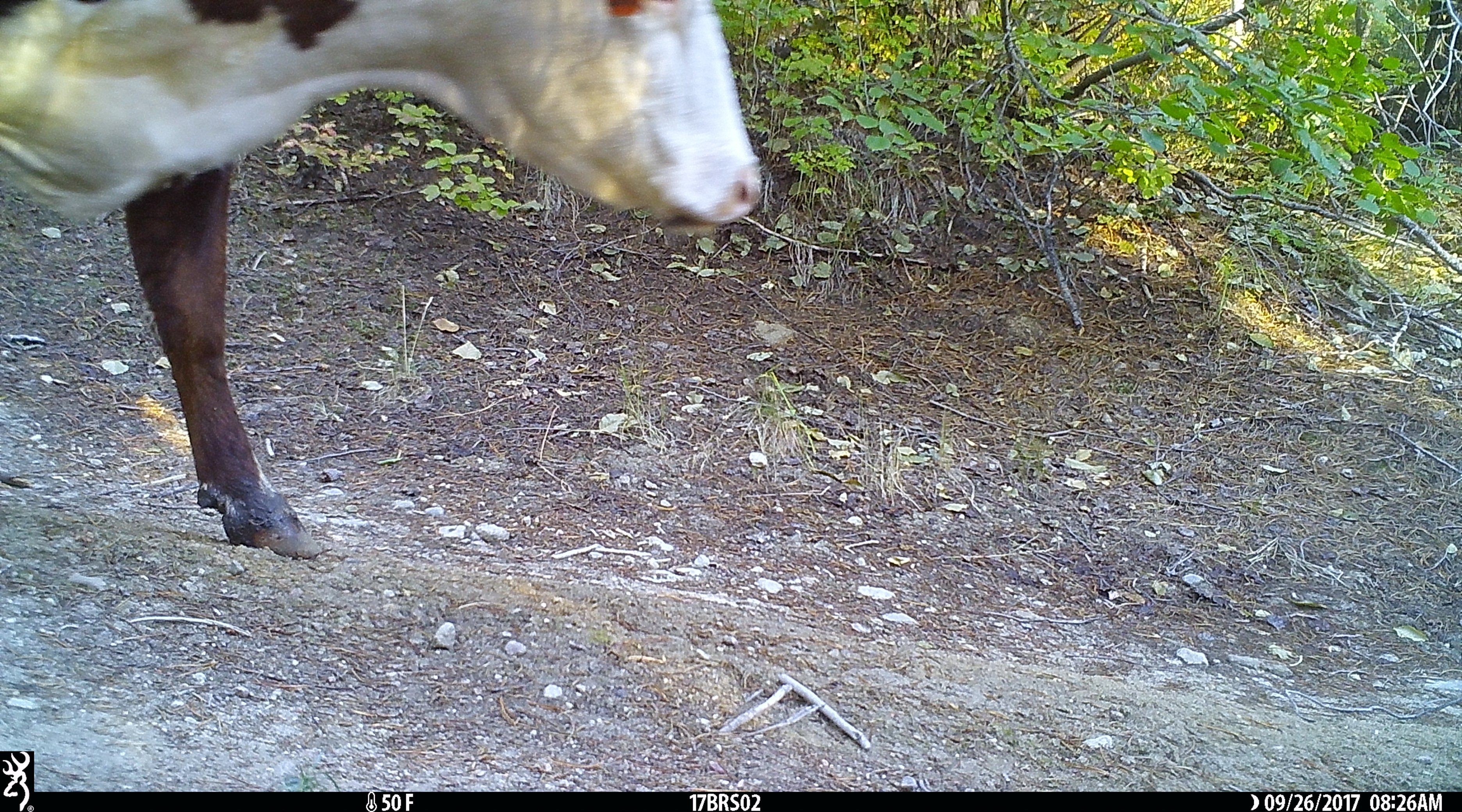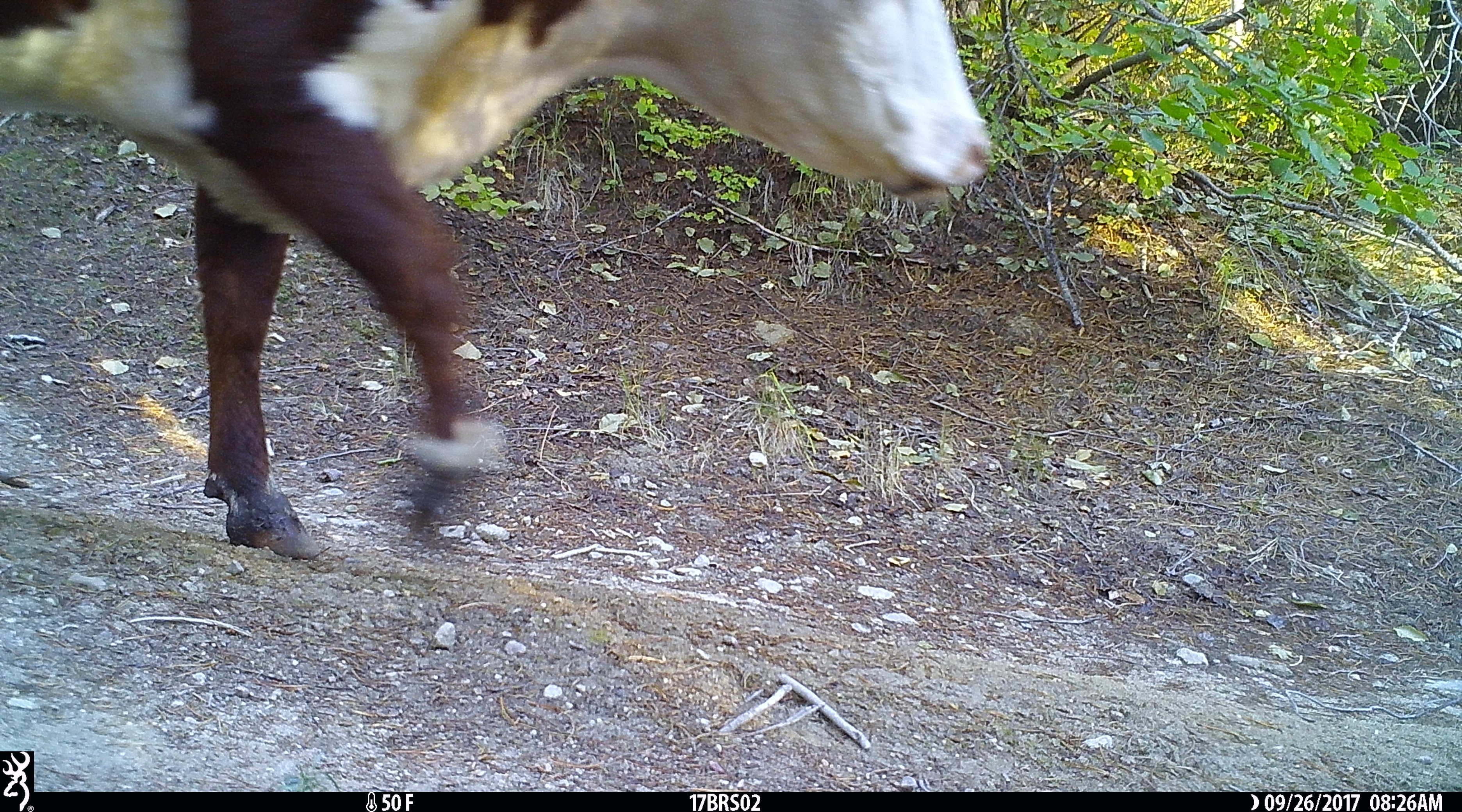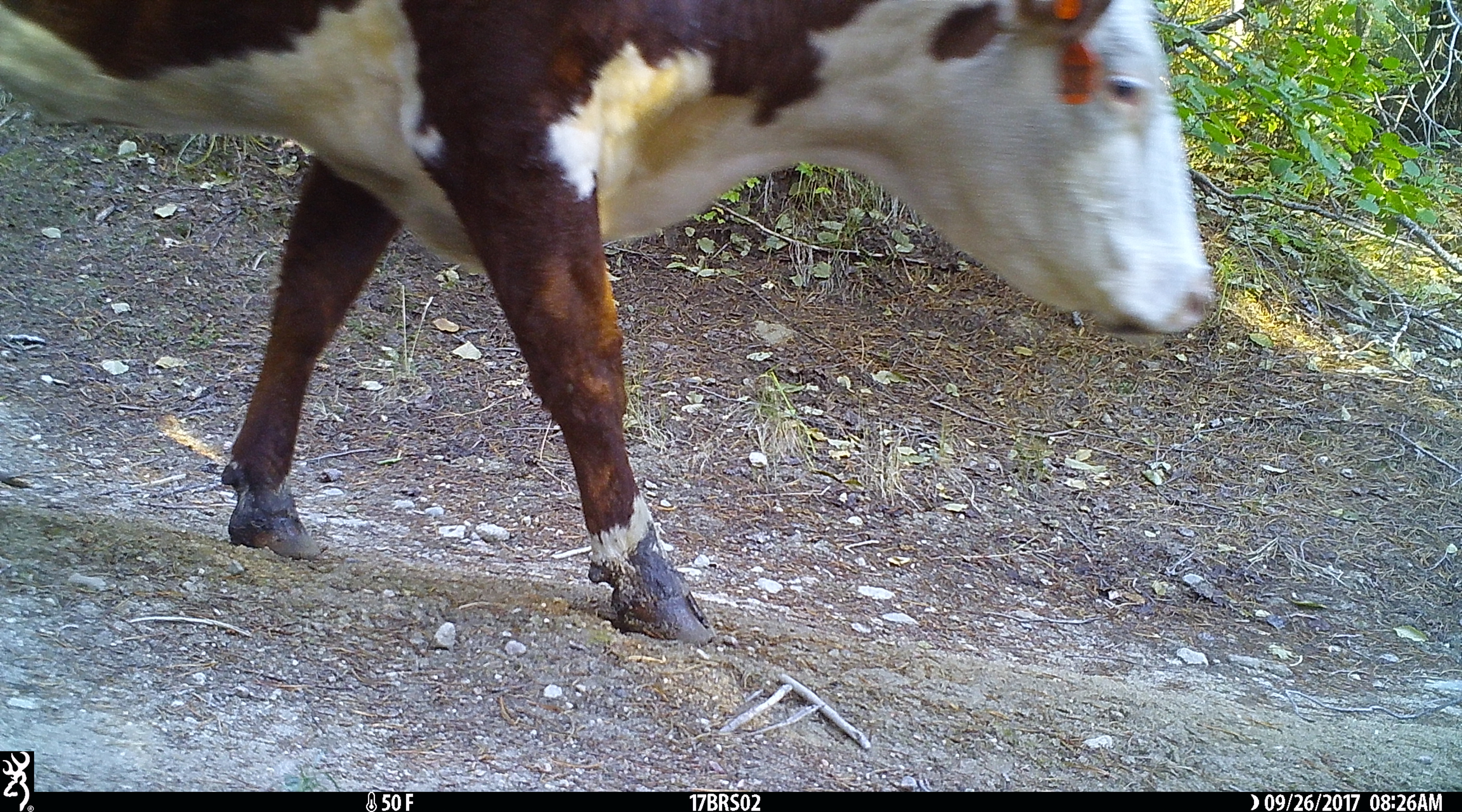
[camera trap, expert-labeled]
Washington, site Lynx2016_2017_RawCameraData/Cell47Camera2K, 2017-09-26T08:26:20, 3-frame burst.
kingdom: Animalia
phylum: Chordata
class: Mammalia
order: Artiodactyla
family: Bovidae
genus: Bos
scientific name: Bos taurus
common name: domestic cattle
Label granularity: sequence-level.